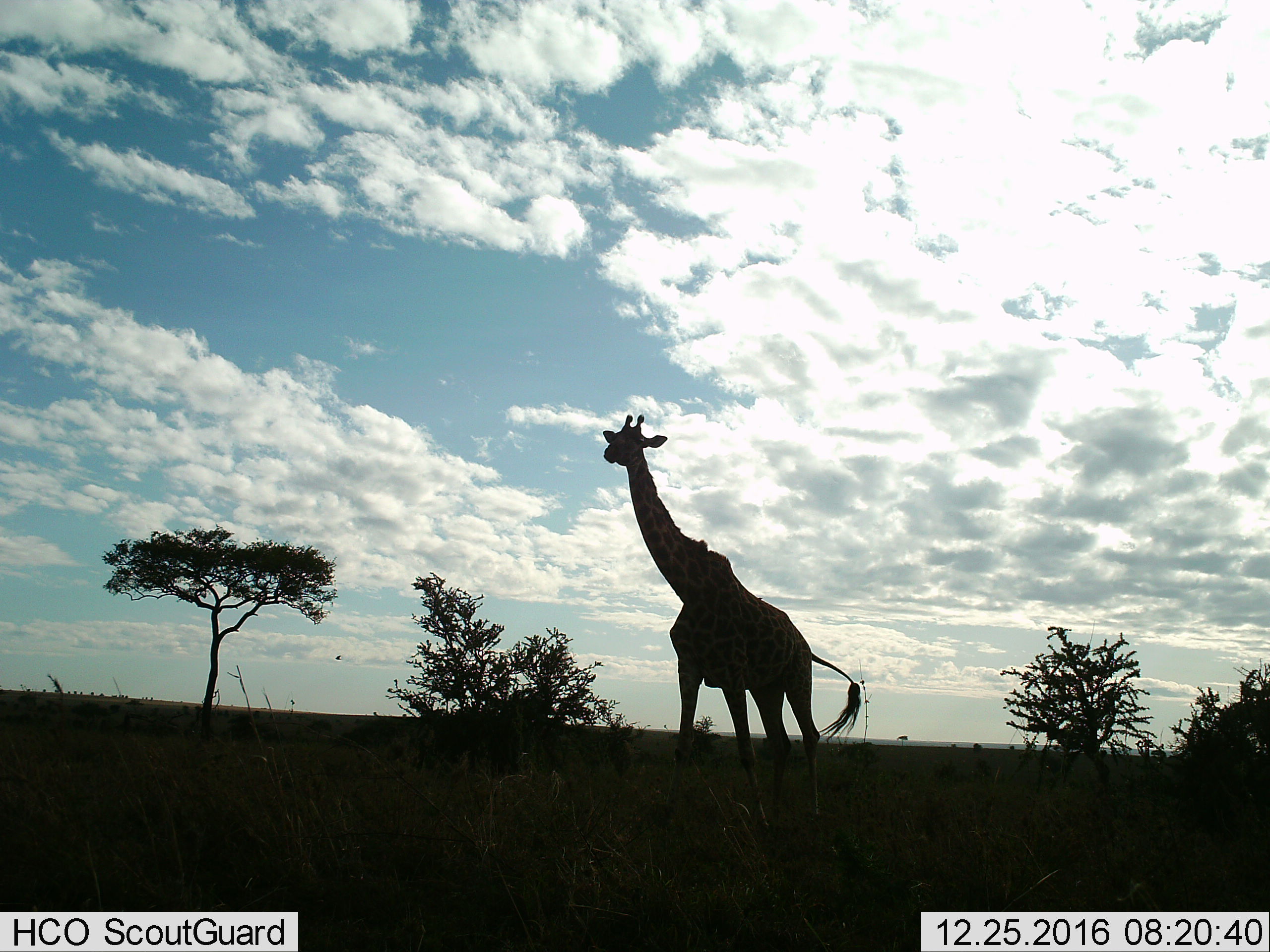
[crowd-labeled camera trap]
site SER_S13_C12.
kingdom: Animalia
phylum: Chordata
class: Mammalia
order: Artiodactyla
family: Giraffidae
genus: Giraffa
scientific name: Giraffa camelopardalis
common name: giraffe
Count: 1.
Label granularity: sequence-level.